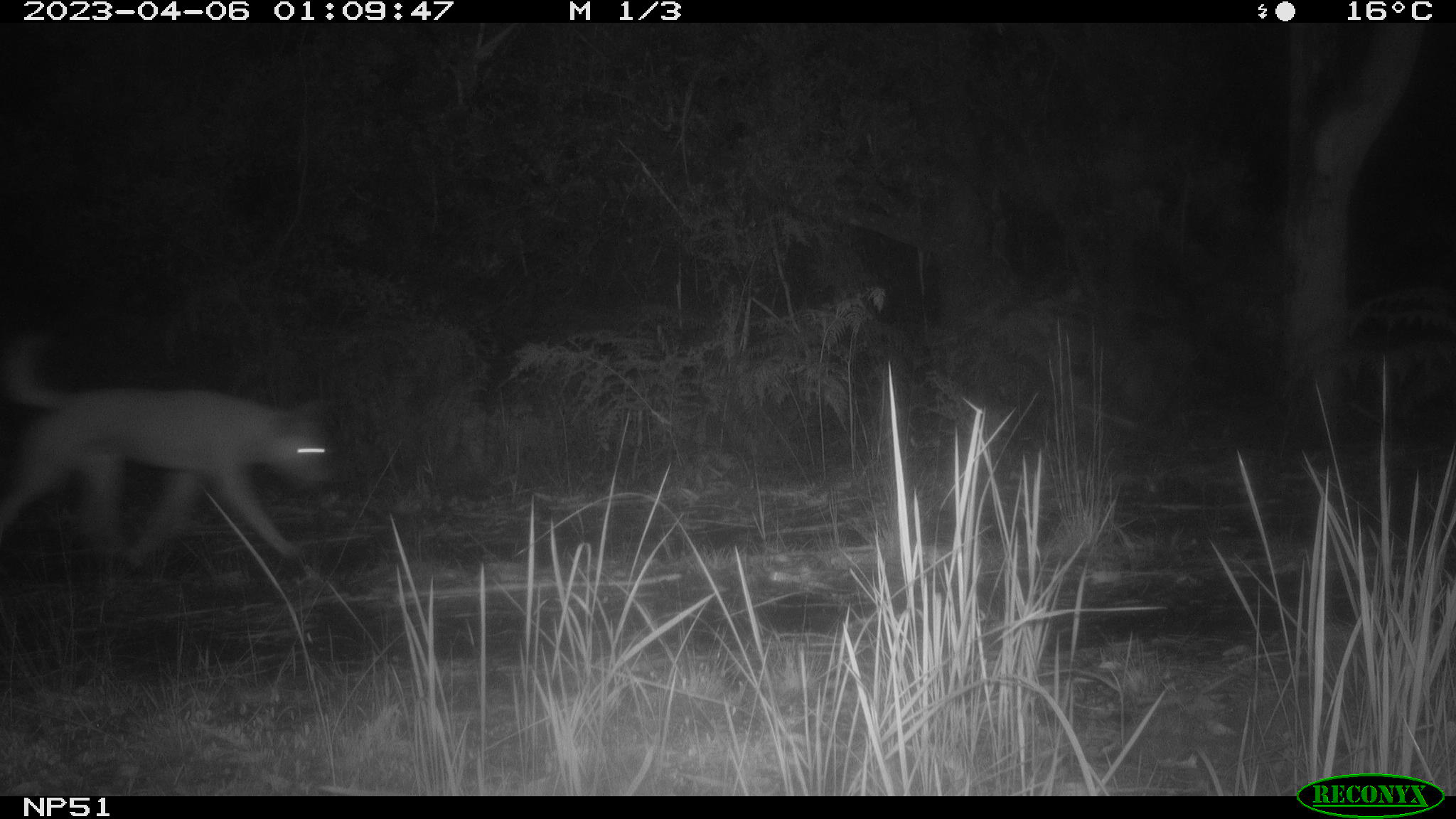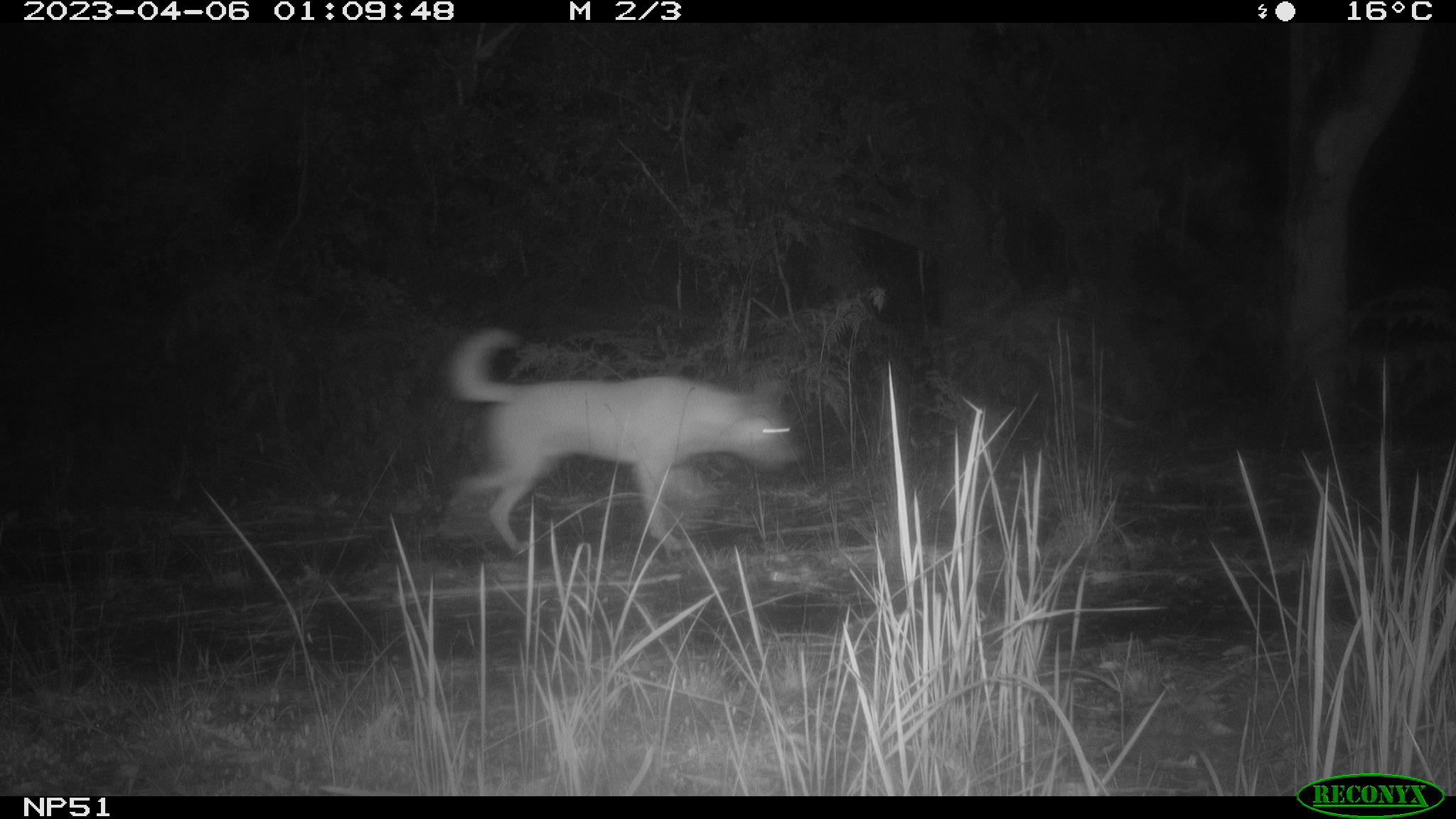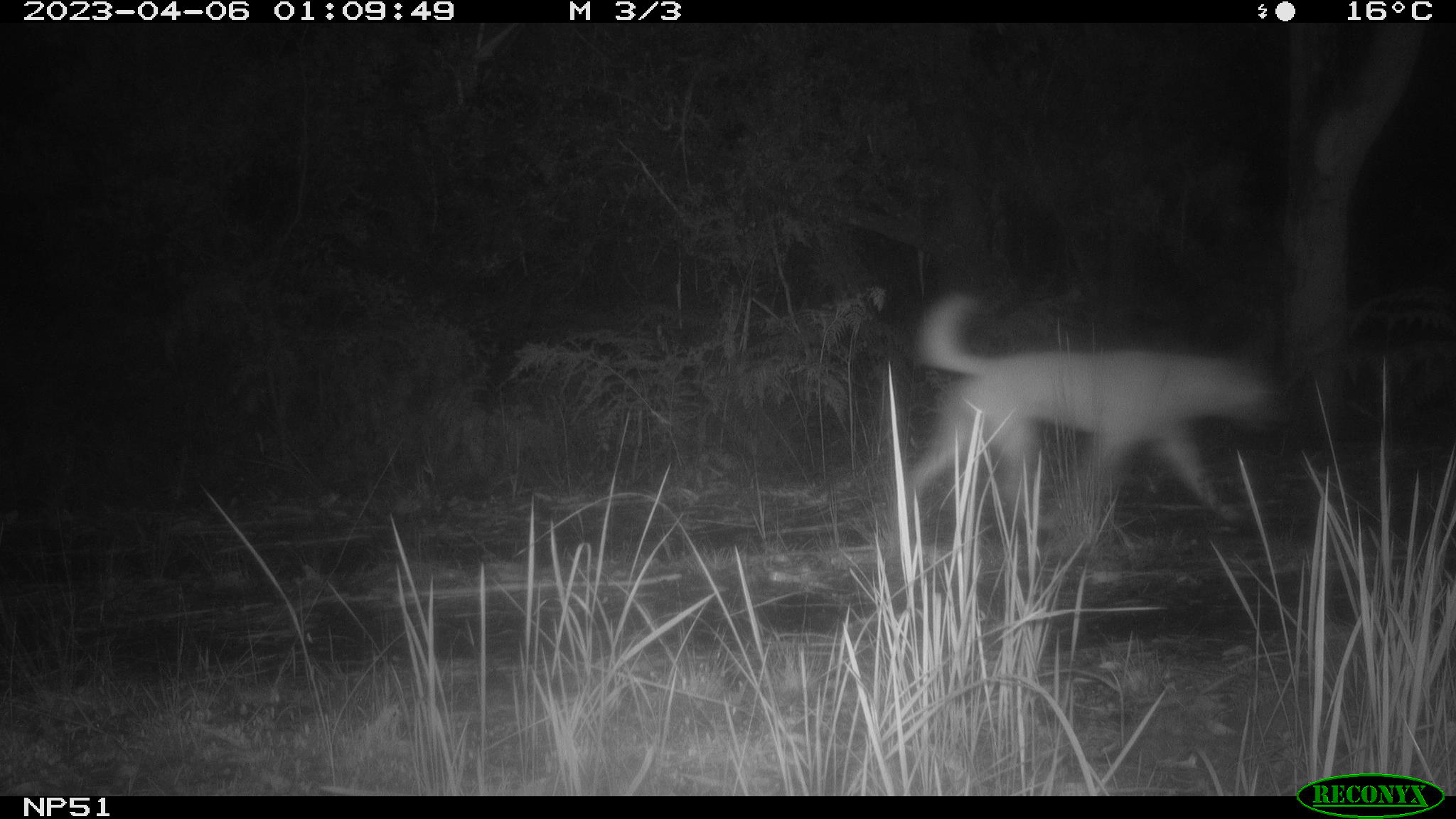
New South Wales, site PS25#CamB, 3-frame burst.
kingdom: Animalia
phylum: Chordata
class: Mammalia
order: Carnivora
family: Canidae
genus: Canis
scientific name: Canis familiaris dingo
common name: dingo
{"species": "dingo (Canis familiaris dingo)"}